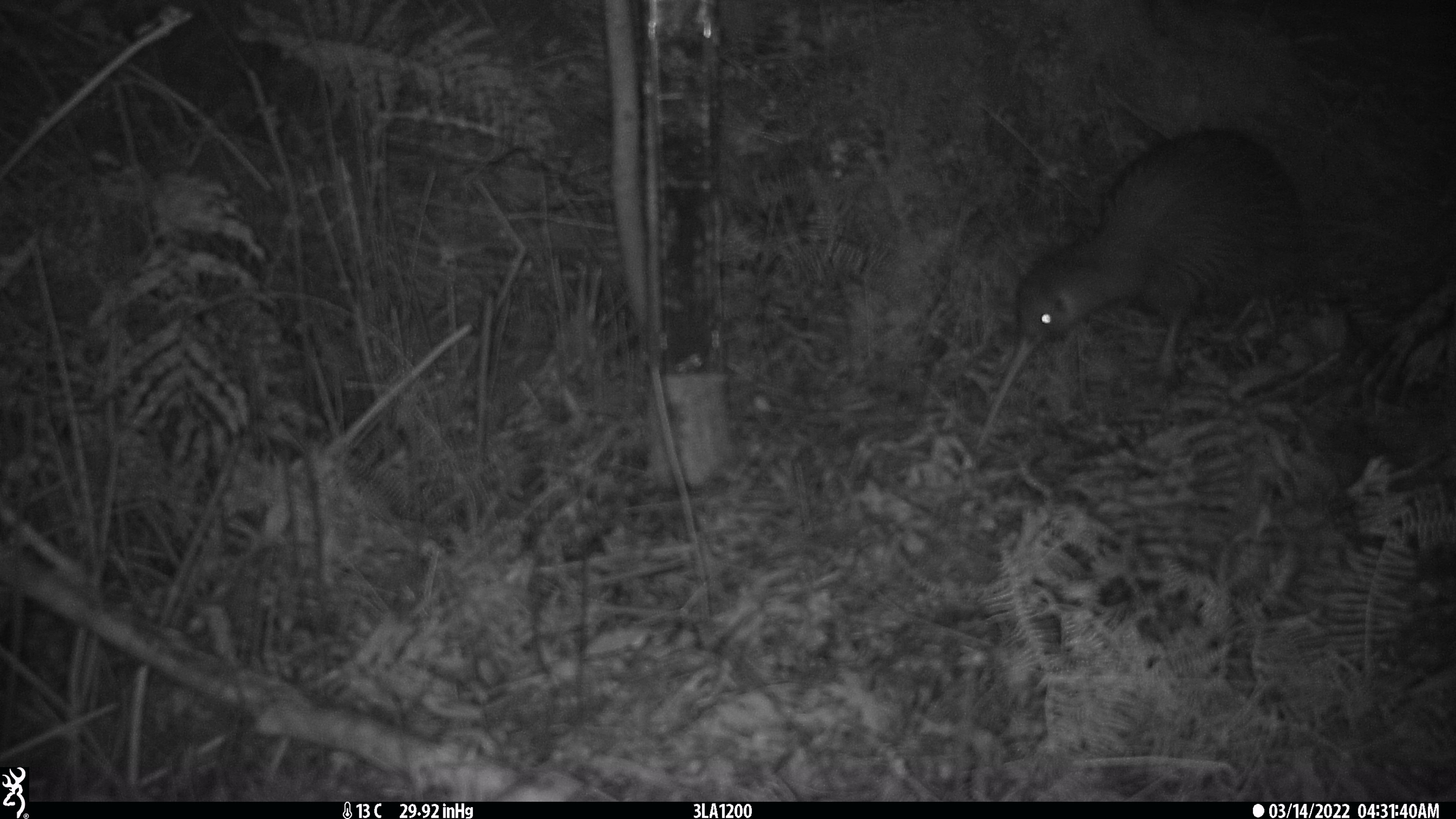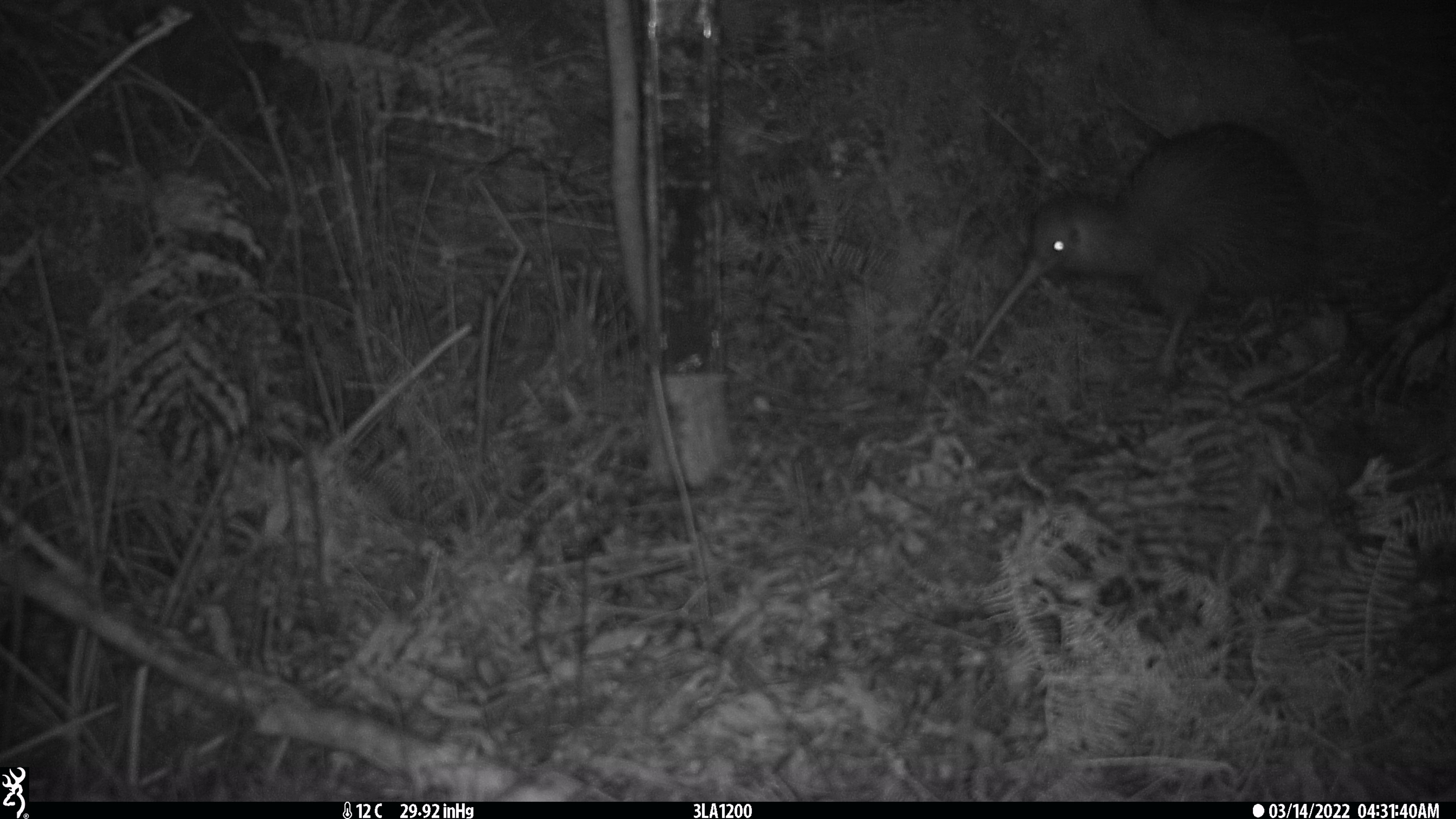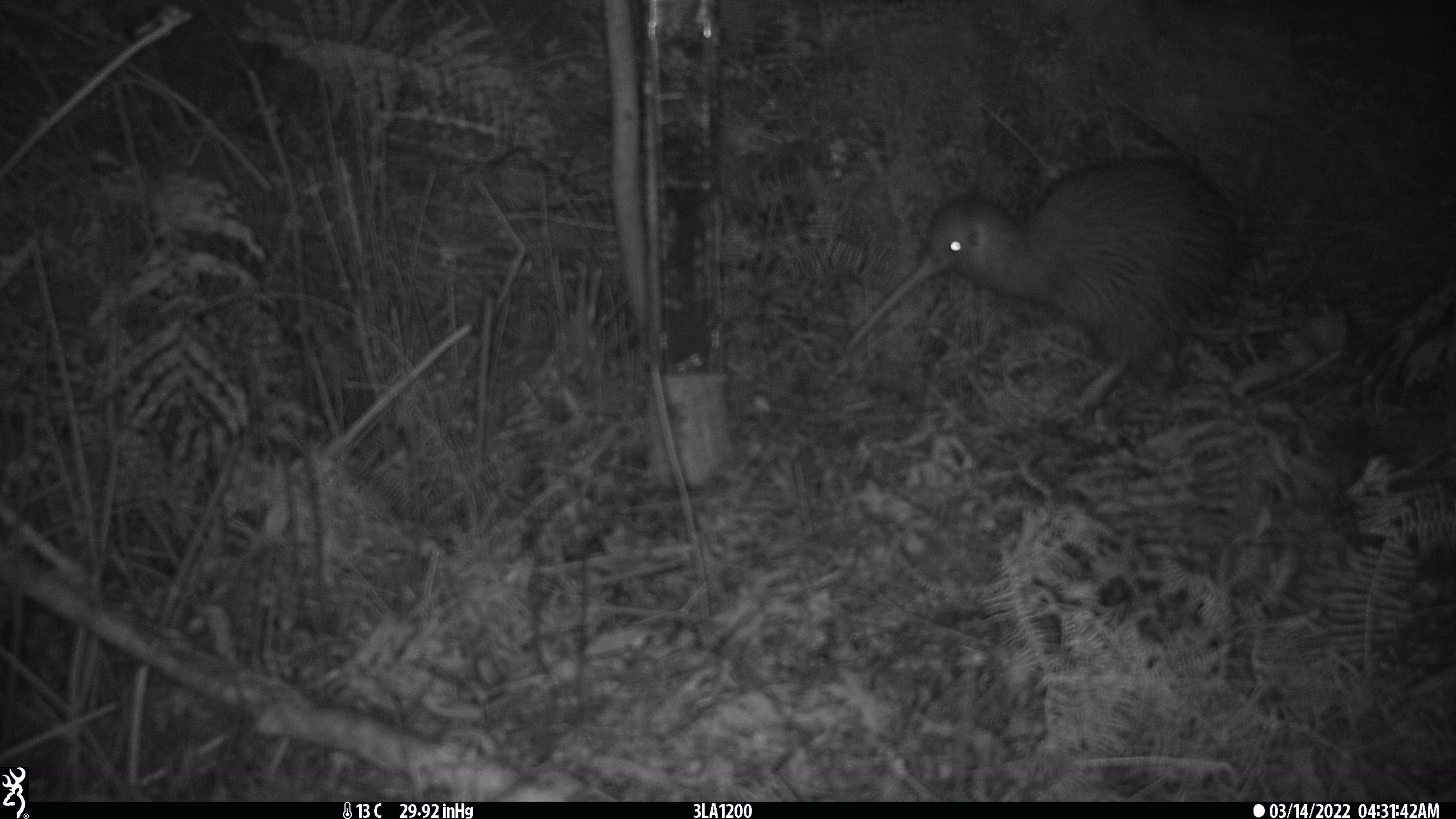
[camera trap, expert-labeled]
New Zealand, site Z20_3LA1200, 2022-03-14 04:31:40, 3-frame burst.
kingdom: Animalia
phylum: Chordata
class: Aves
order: Apterygiformes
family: Apterygidae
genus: Apteryx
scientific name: Apteryx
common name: kiwi